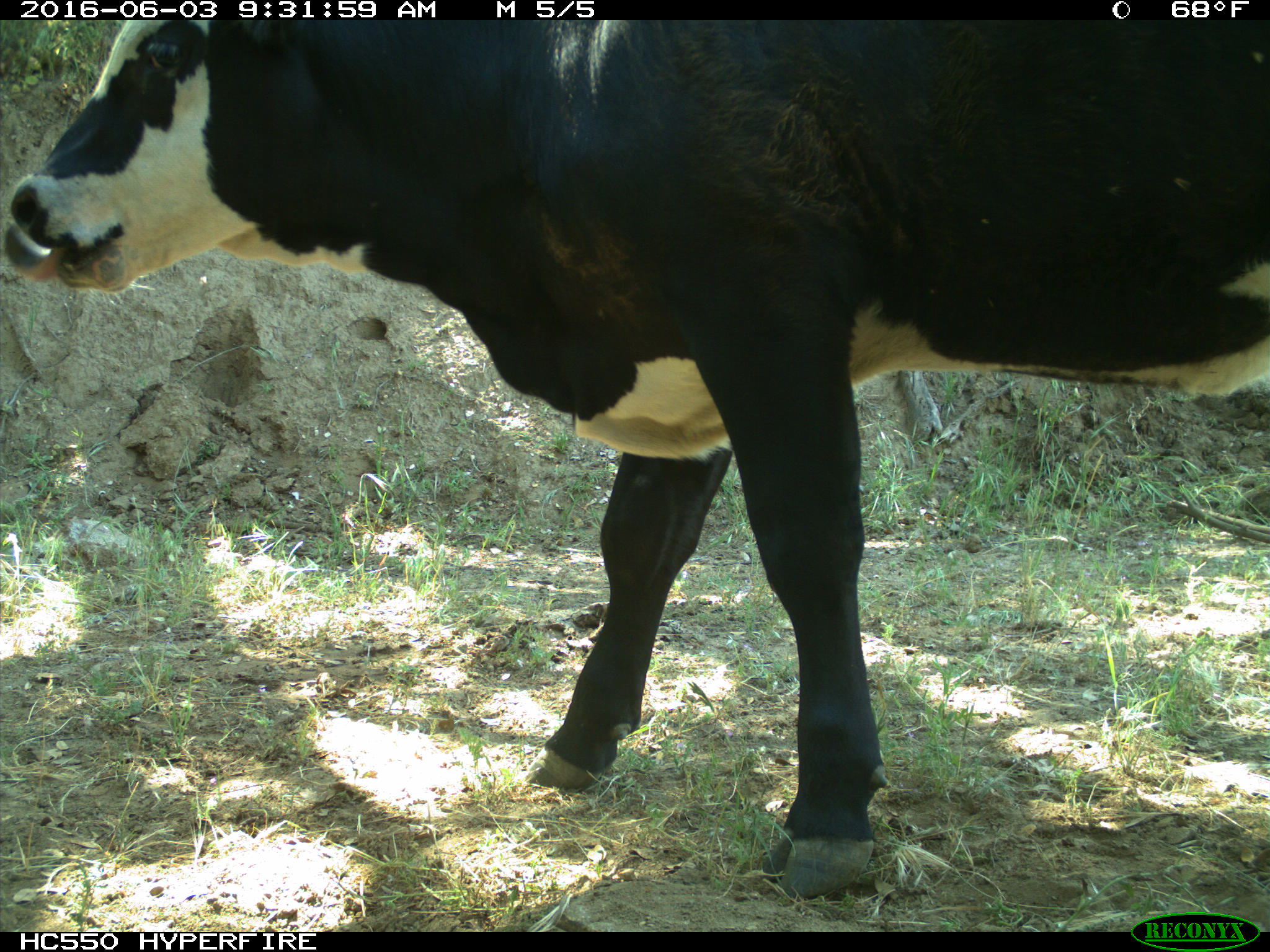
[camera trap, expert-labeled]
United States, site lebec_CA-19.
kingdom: Animalia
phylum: Chordata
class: Mammalia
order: Artiodactyla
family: Bovidae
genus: Bos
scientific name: Bos taurus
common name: domestic cow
Bos taurus (domestic cow).